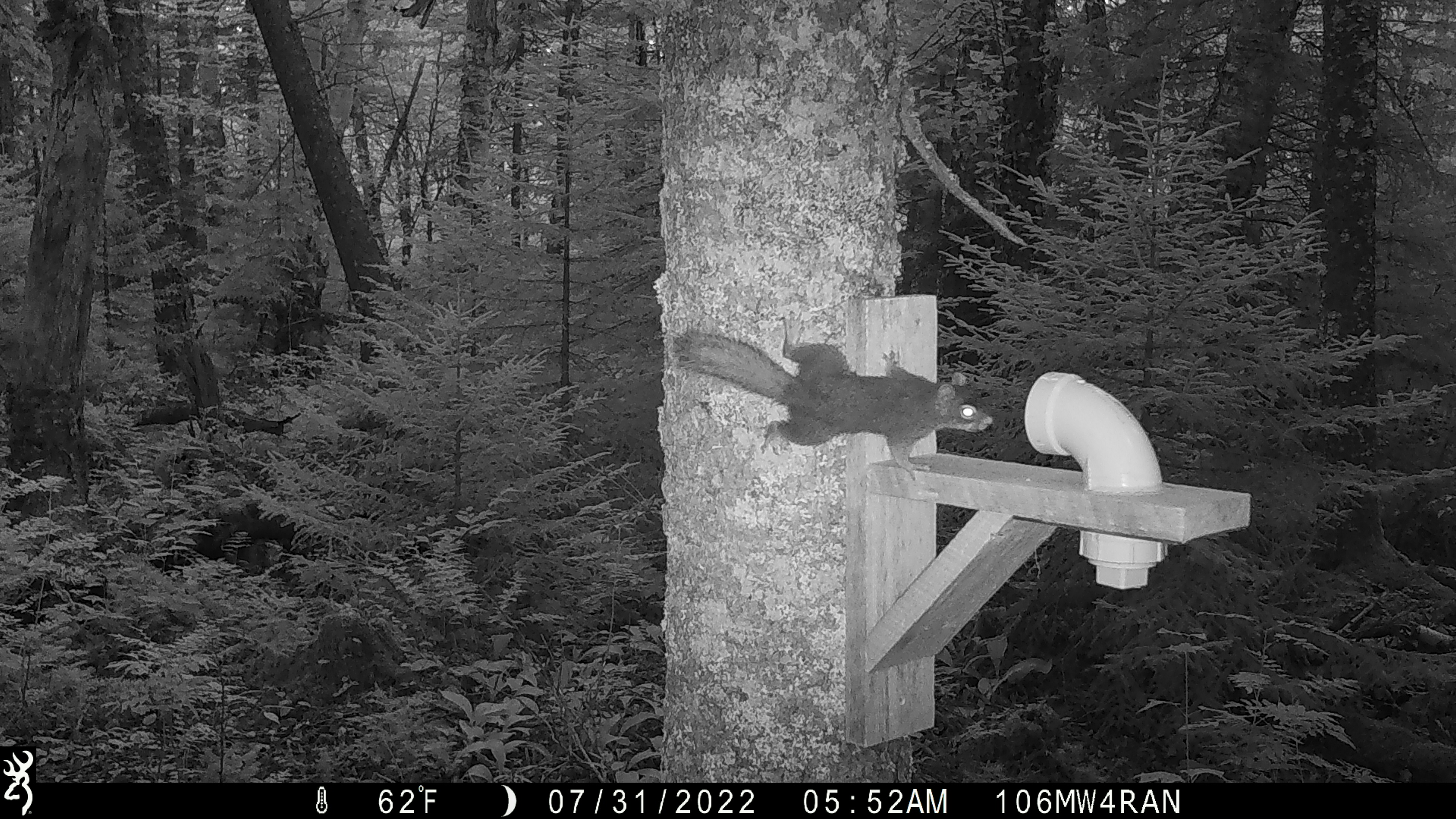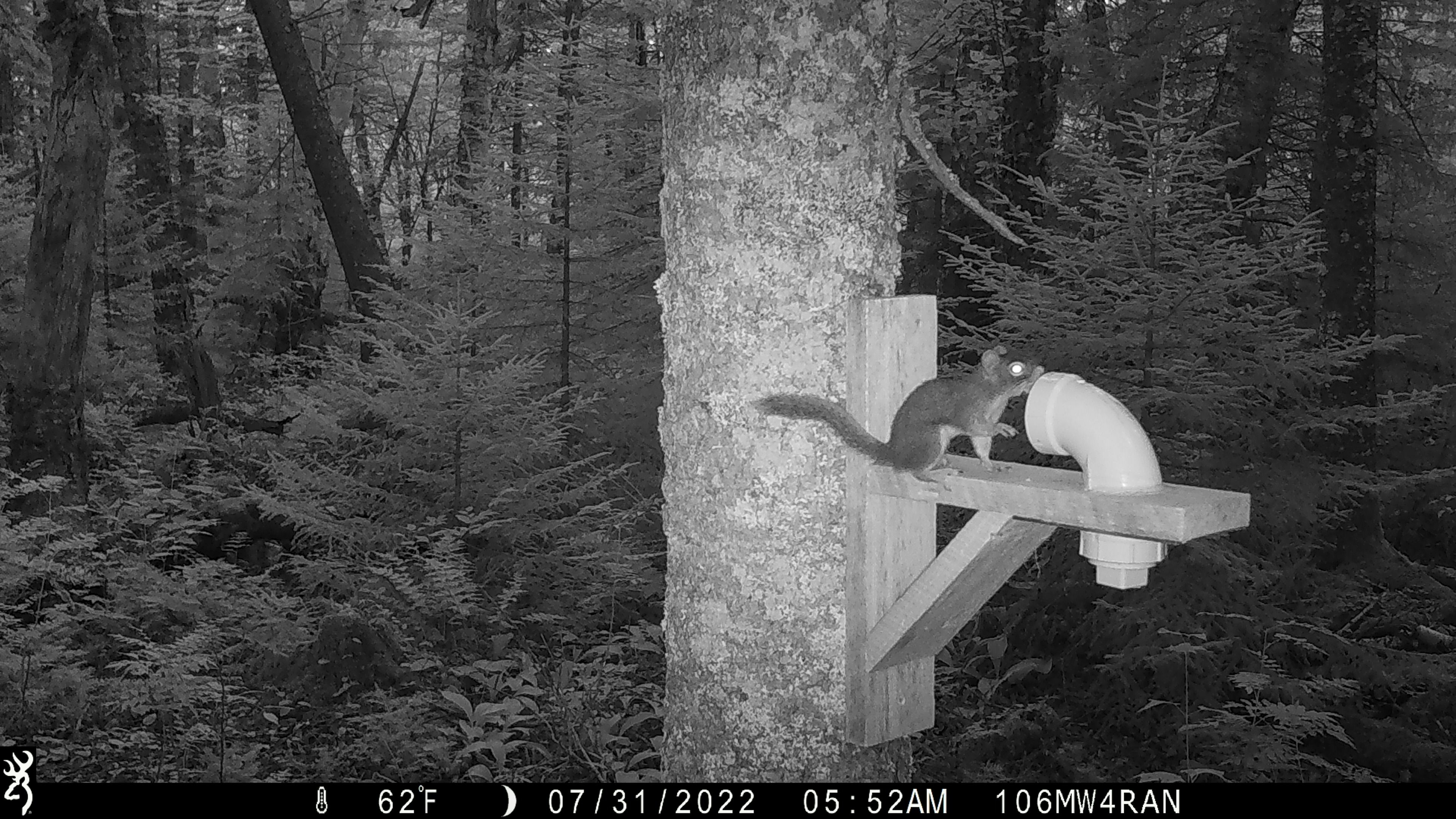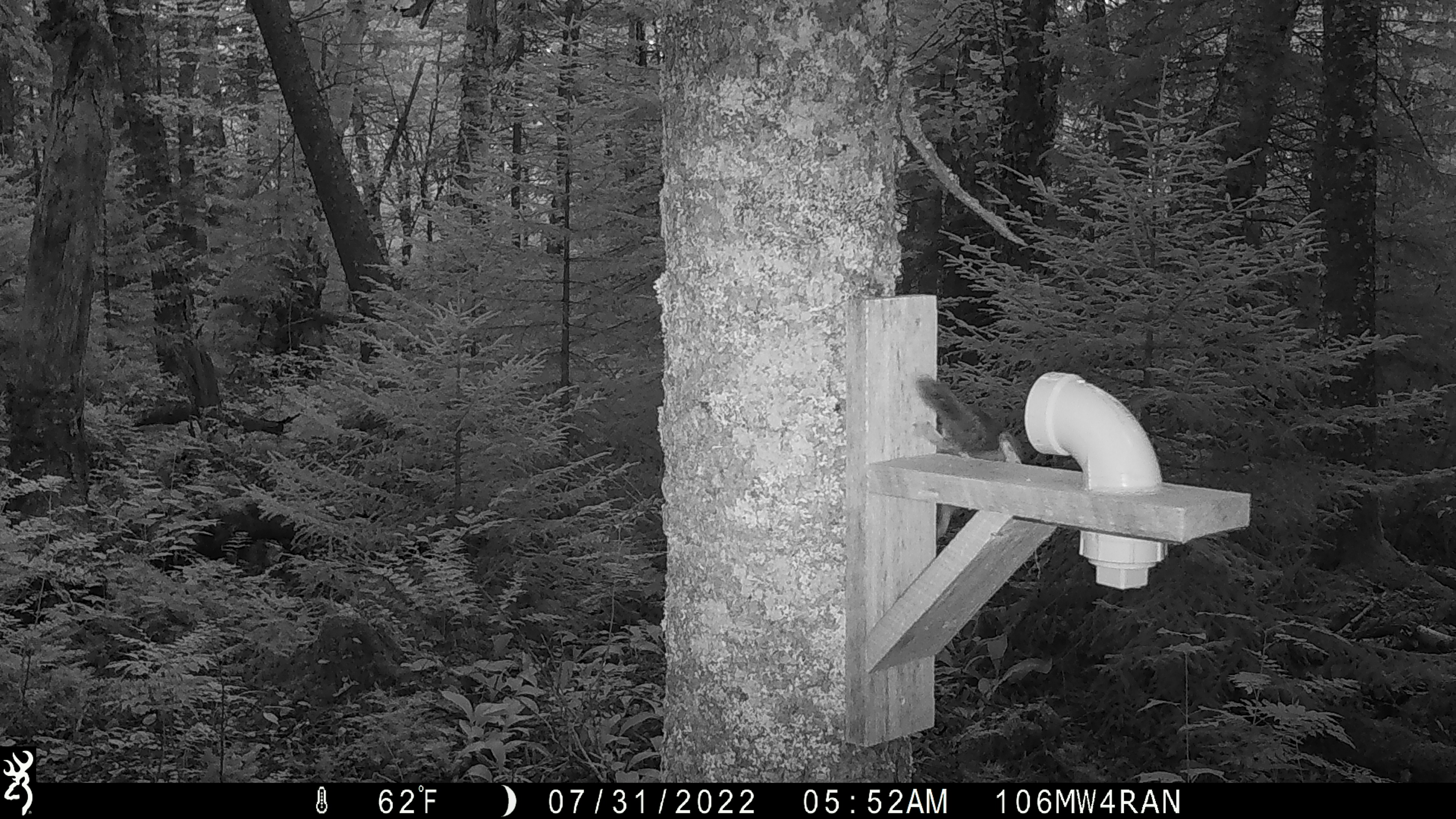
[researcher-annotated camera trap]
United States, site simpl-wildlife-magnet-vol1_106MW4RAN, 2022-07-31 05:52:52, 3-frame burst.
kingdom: Animalia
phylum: Chordata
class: Mammalia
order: Rodentia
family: Sciuridae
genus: Tamiasciurus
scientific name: Tamiasciurus hudsonicus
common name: red squirrel